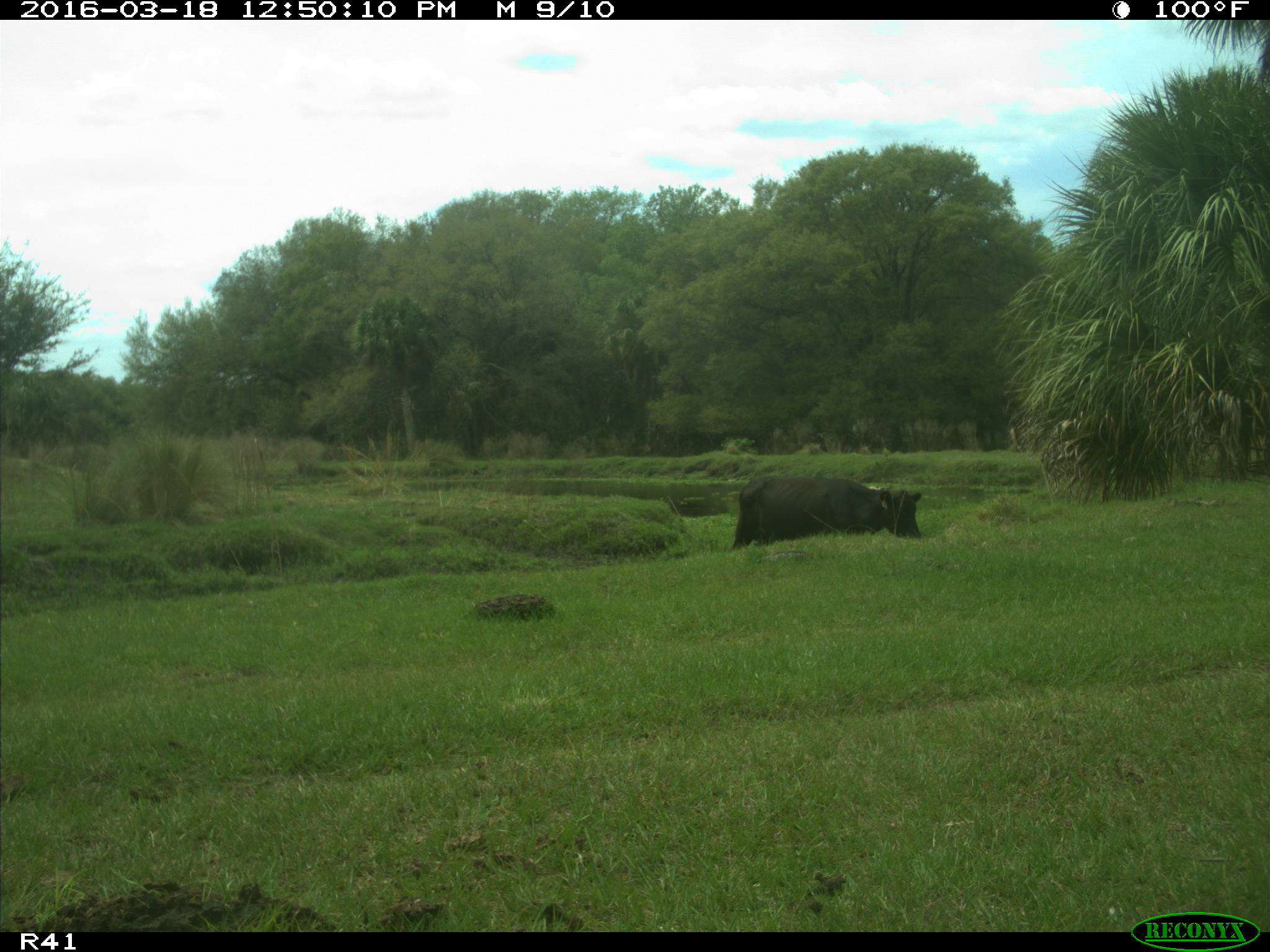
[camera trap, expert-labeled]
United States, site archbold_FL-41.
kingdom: Animalia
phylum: Chordata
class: Mammalia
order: Artiodactyla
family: Bovidae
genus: Bos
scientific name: Bos taurus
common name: domestic cow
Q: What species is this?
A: Bos taurus (domestic cow).